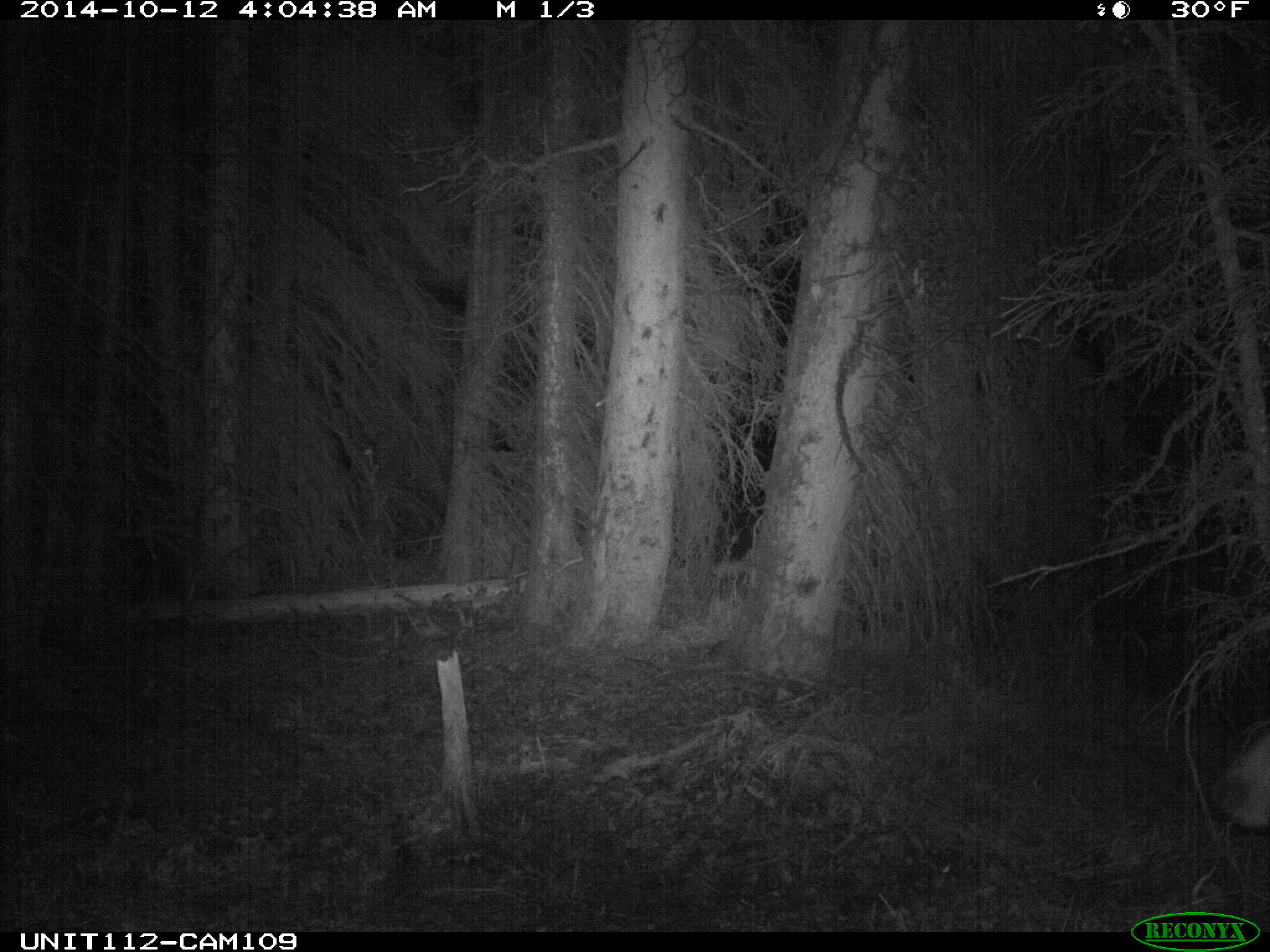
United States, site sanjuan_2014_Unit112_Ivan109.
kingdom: Animalia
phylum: Chordata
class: Mammalia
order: Artiodactyla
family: Cervidae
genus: Cervus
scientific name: Cervus elaphus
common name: red deer